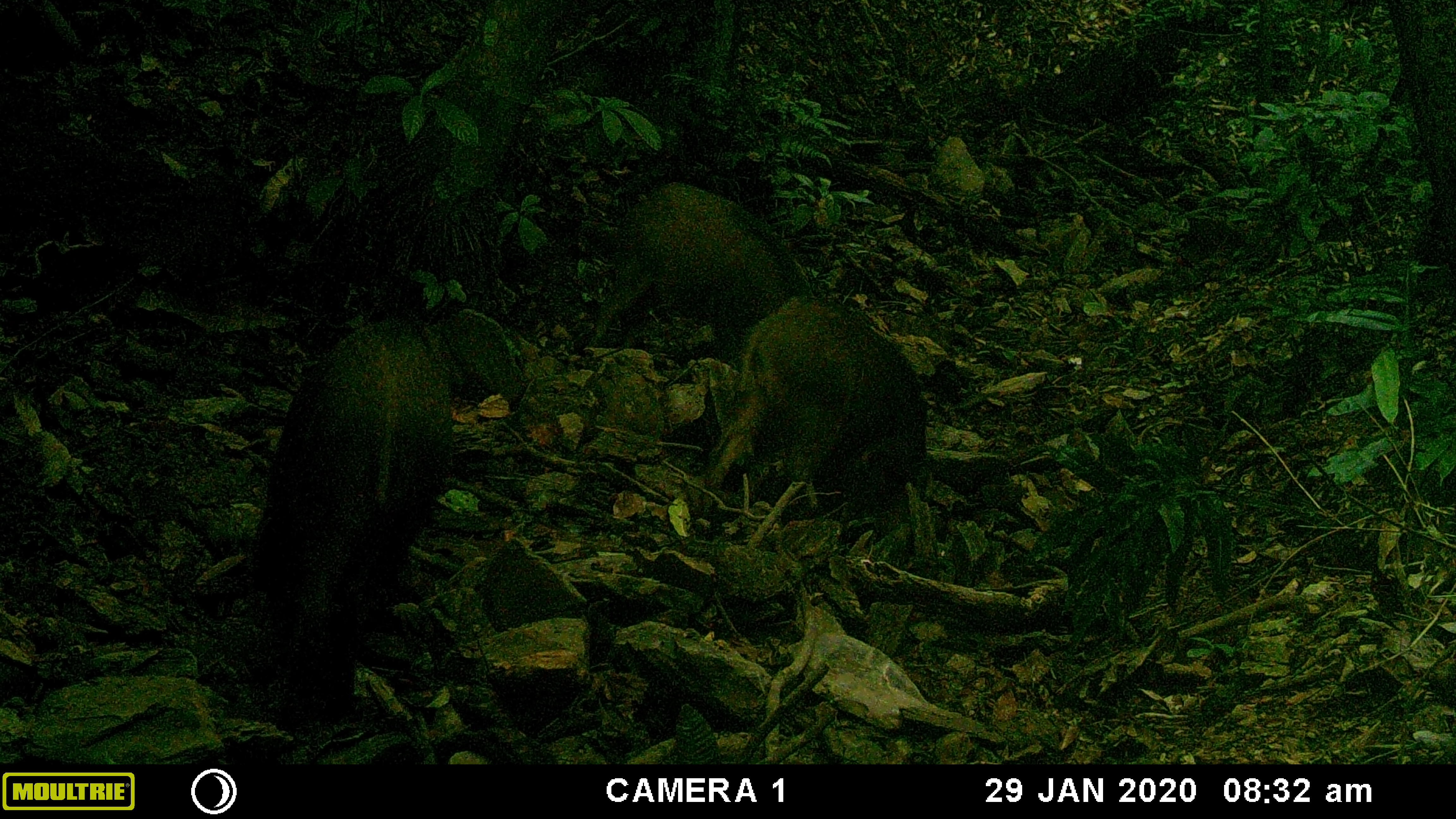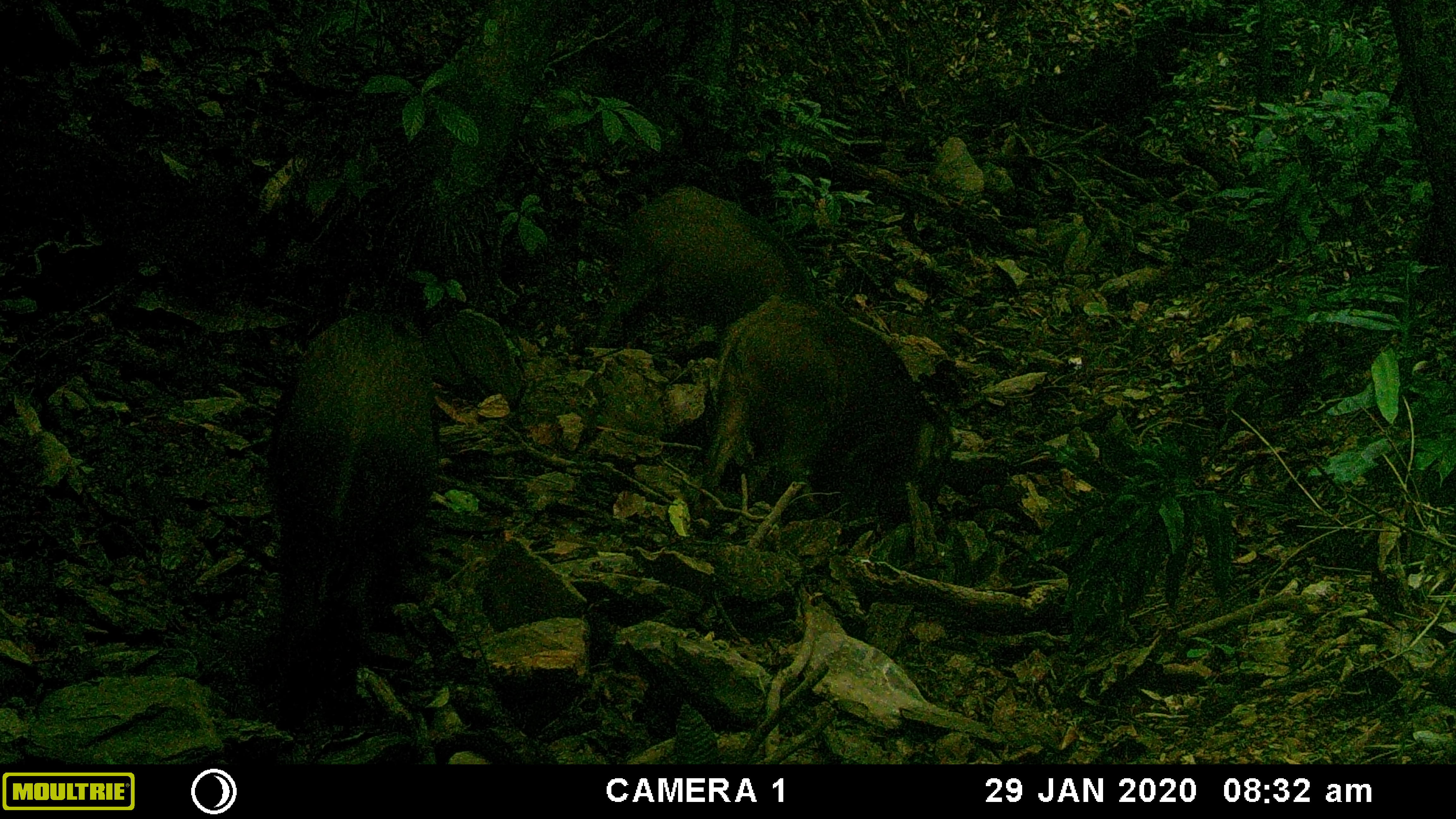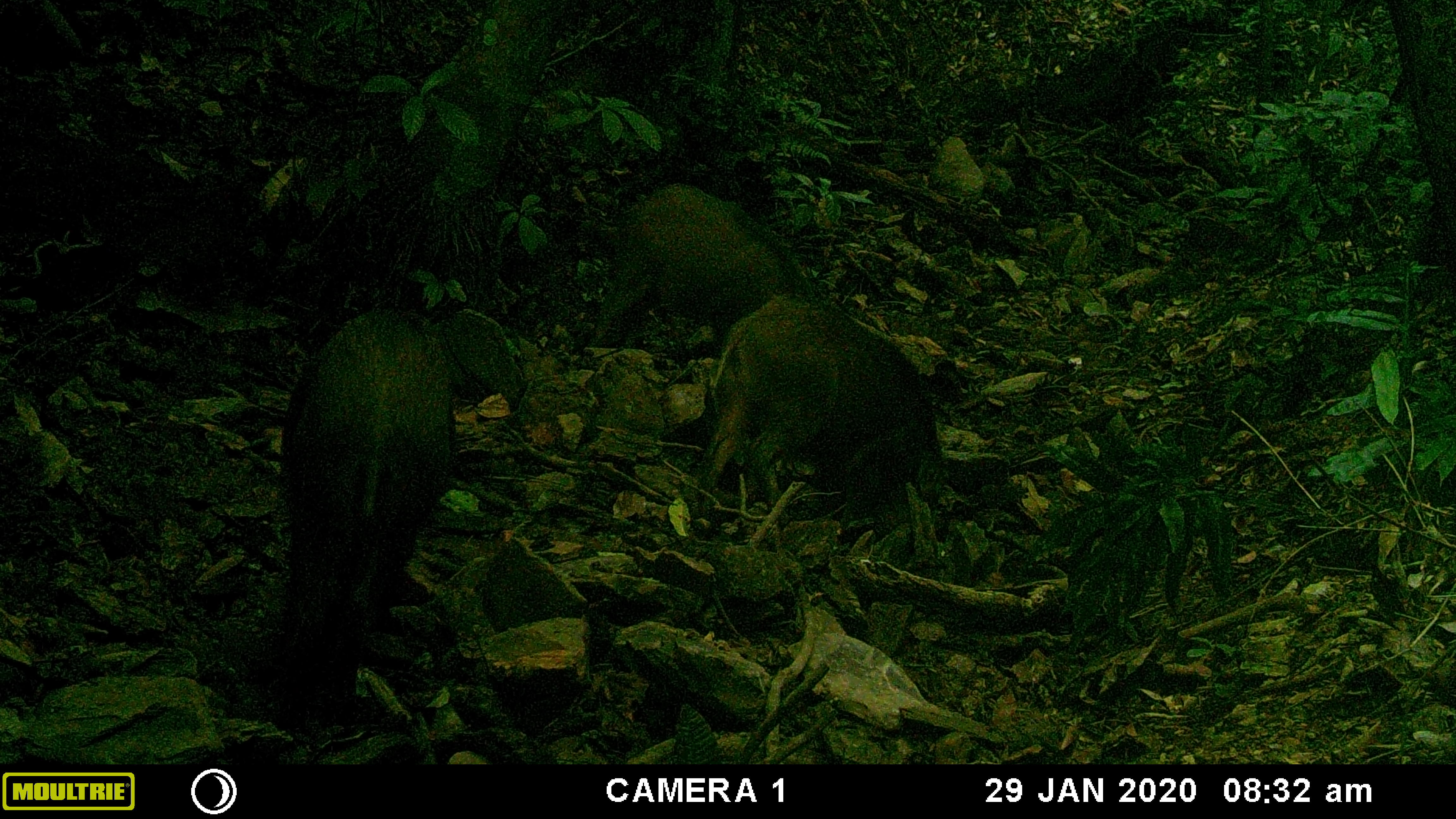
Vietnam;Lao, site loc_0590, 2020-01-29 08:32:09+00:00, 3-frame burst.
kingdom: Animalia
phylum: Chordata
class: Mammalia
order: Artiodactyla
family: Suidae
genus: Sus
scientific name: Sus scrofa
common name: eurasian wild pig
Eurasian wild pig (Sus scrofa). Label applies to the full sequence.